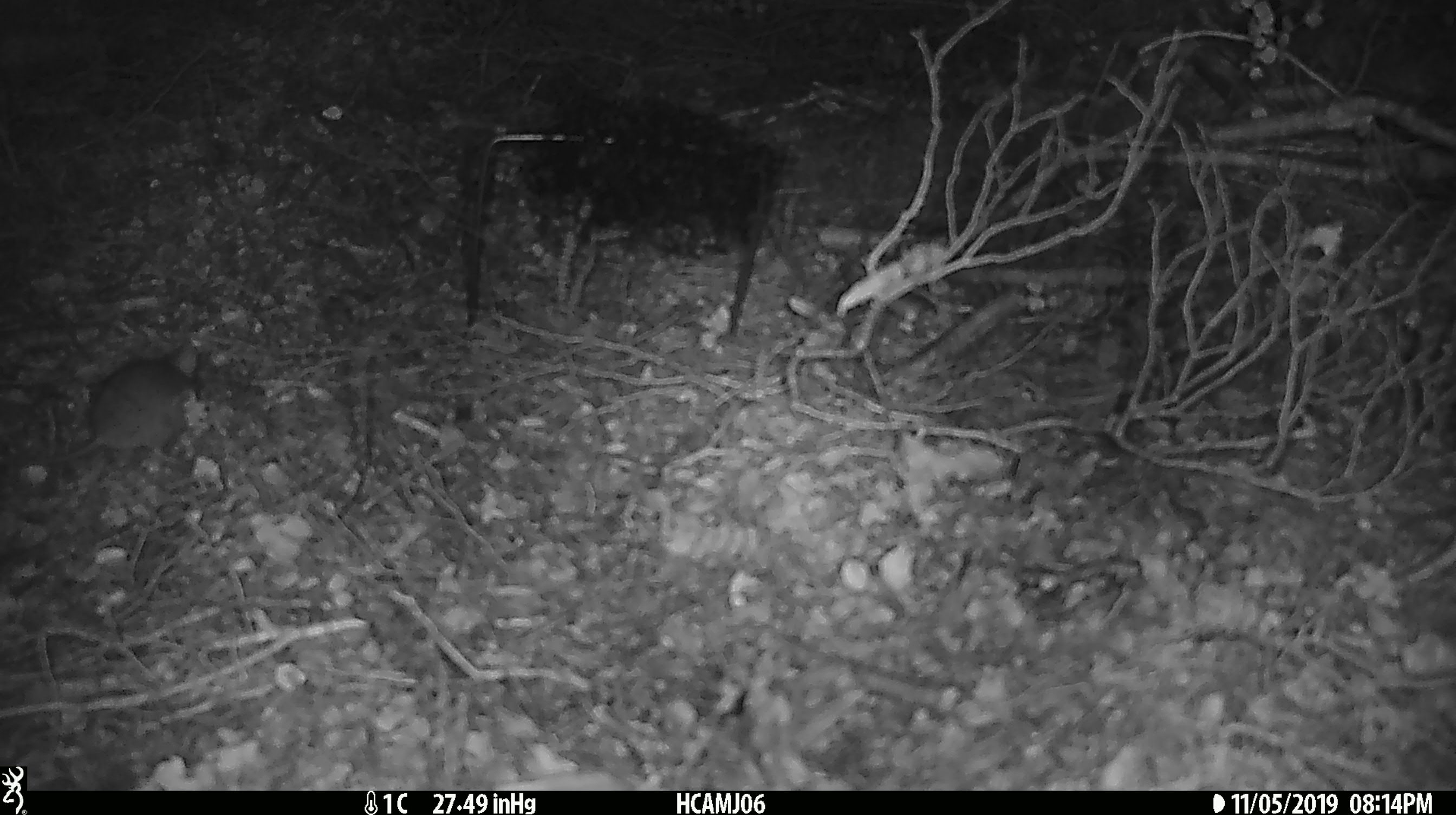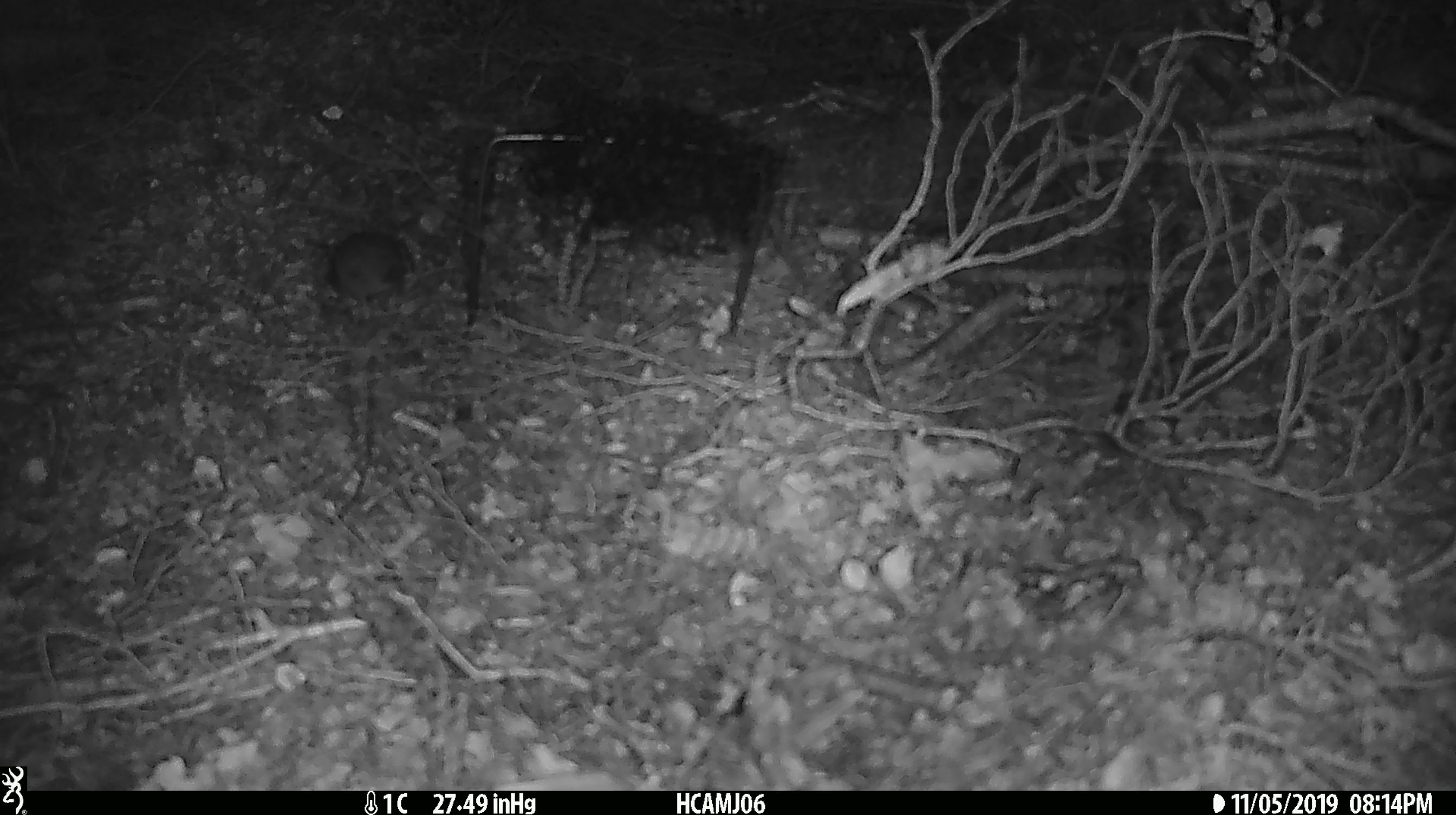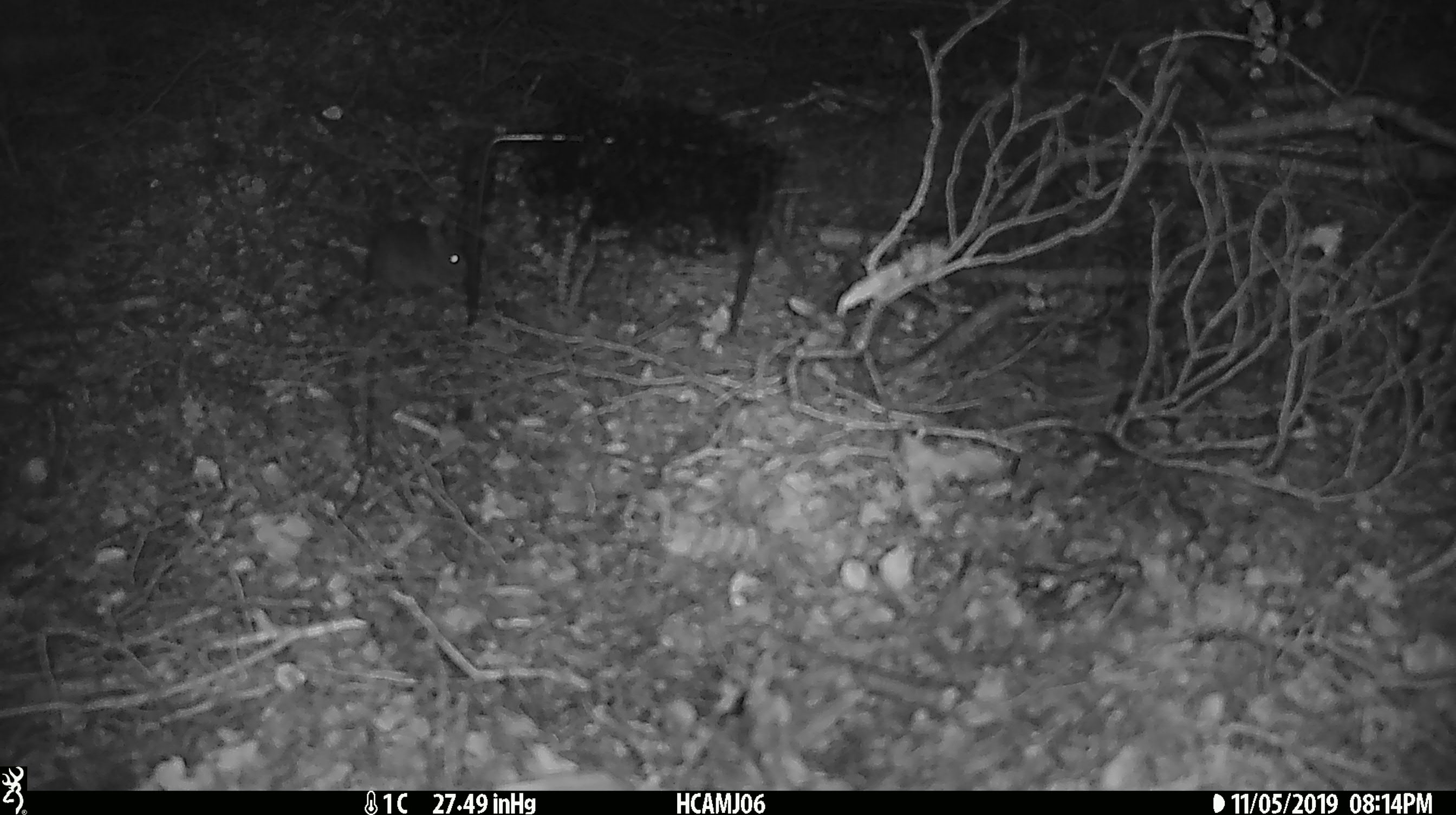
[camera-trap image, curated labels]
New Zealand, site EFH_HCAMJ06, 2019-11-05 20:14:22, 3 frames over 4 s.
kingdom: Animalia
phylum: Chordata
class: Mammalia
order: Rodentia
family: Muridae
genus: Mus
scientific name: Mus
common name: mouse